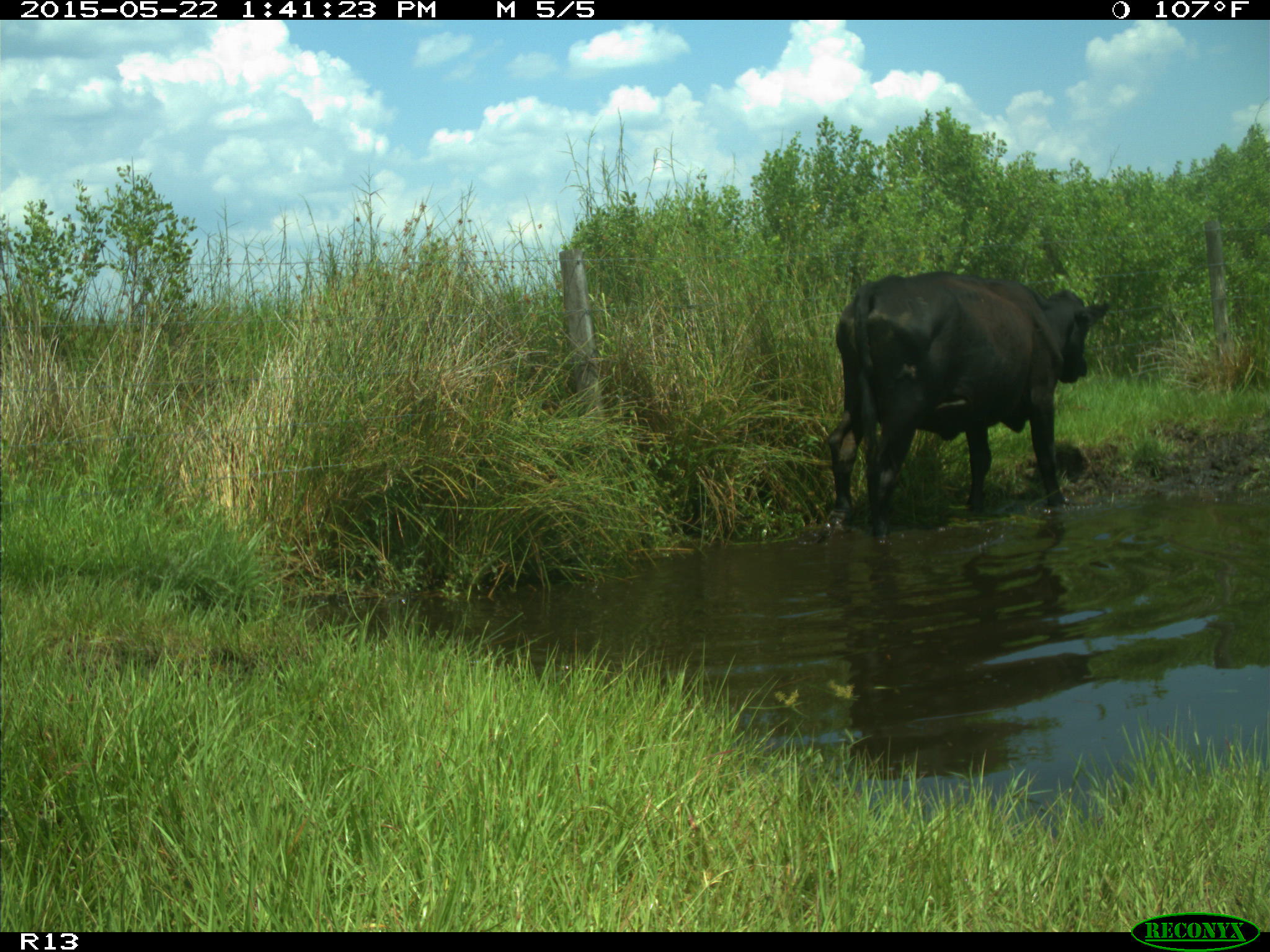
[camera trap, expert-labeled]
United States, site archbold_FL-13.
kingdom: Animalia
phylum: Chordata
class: Mammalia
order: Artiodactyla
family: Bovidae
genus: Bos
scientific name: Bos taurus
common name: domestic cow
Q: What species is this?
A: Bos taurus (domestic cow).